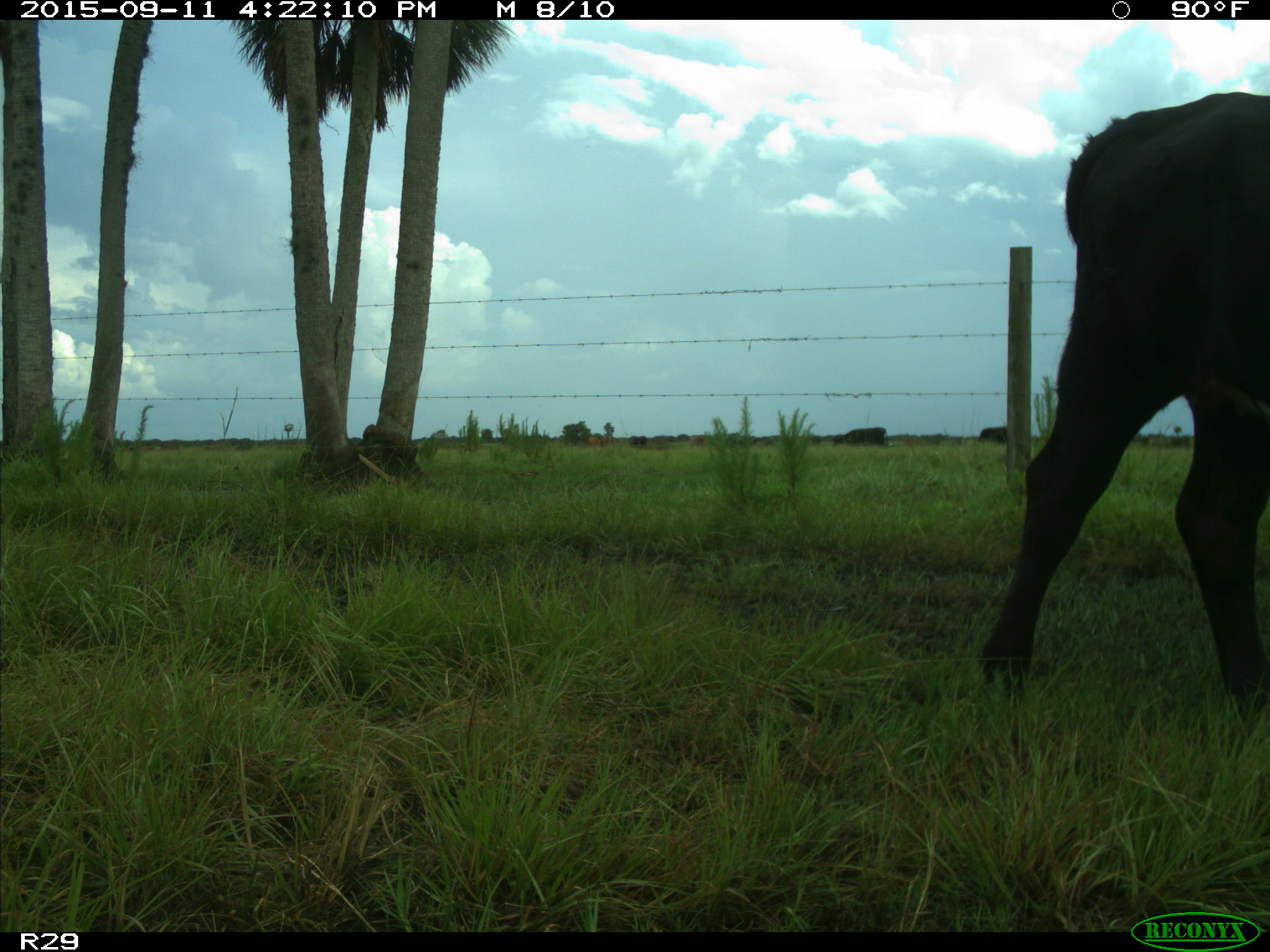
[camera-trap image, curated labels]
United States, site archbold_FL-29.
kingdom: Animalia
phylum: Chordata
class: Mammalia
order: Artiodactyla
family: Bovidae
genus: Bos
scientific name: Bos taurus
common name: domestic cow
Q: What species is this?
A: Bos taurus (domestic cow).